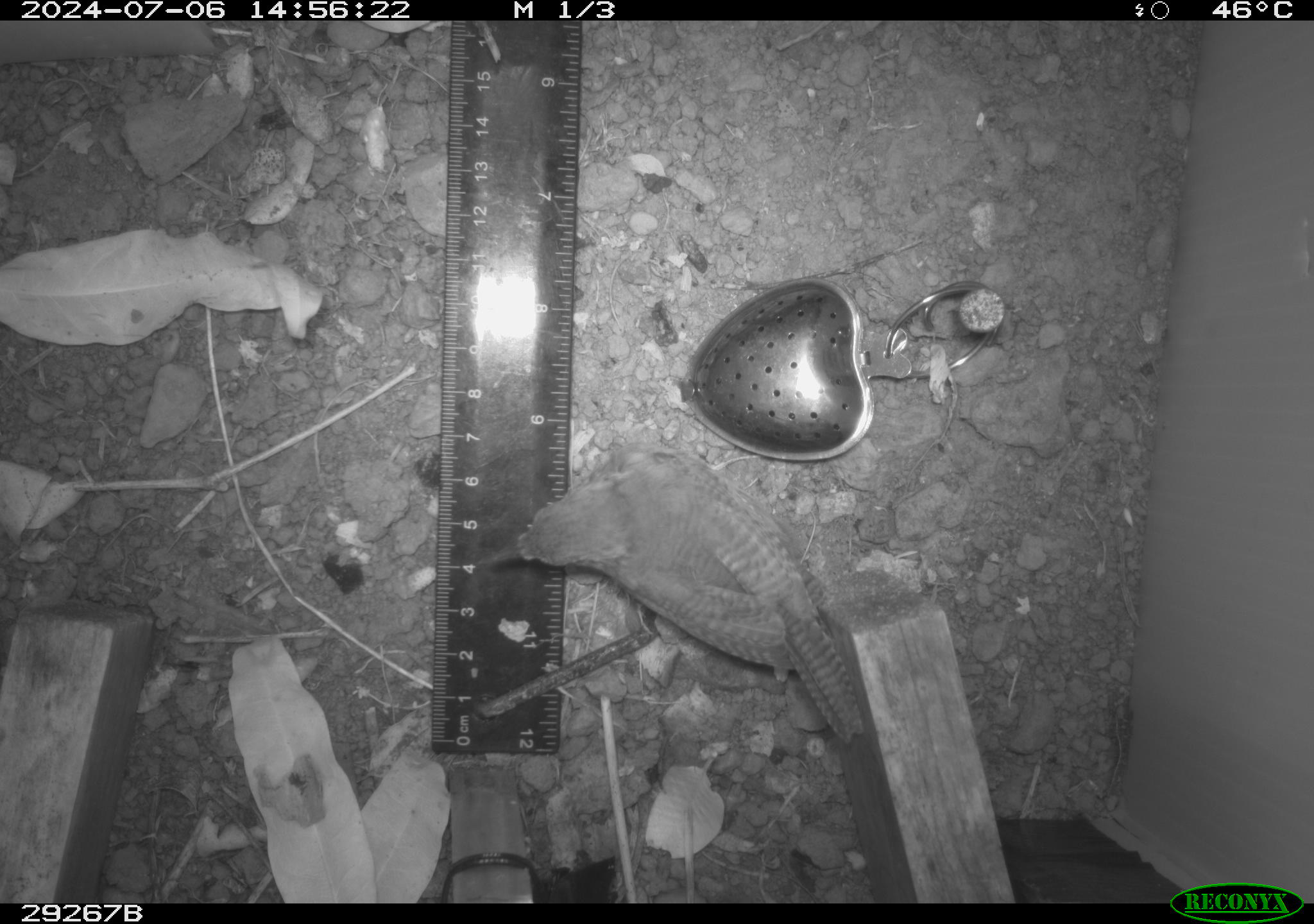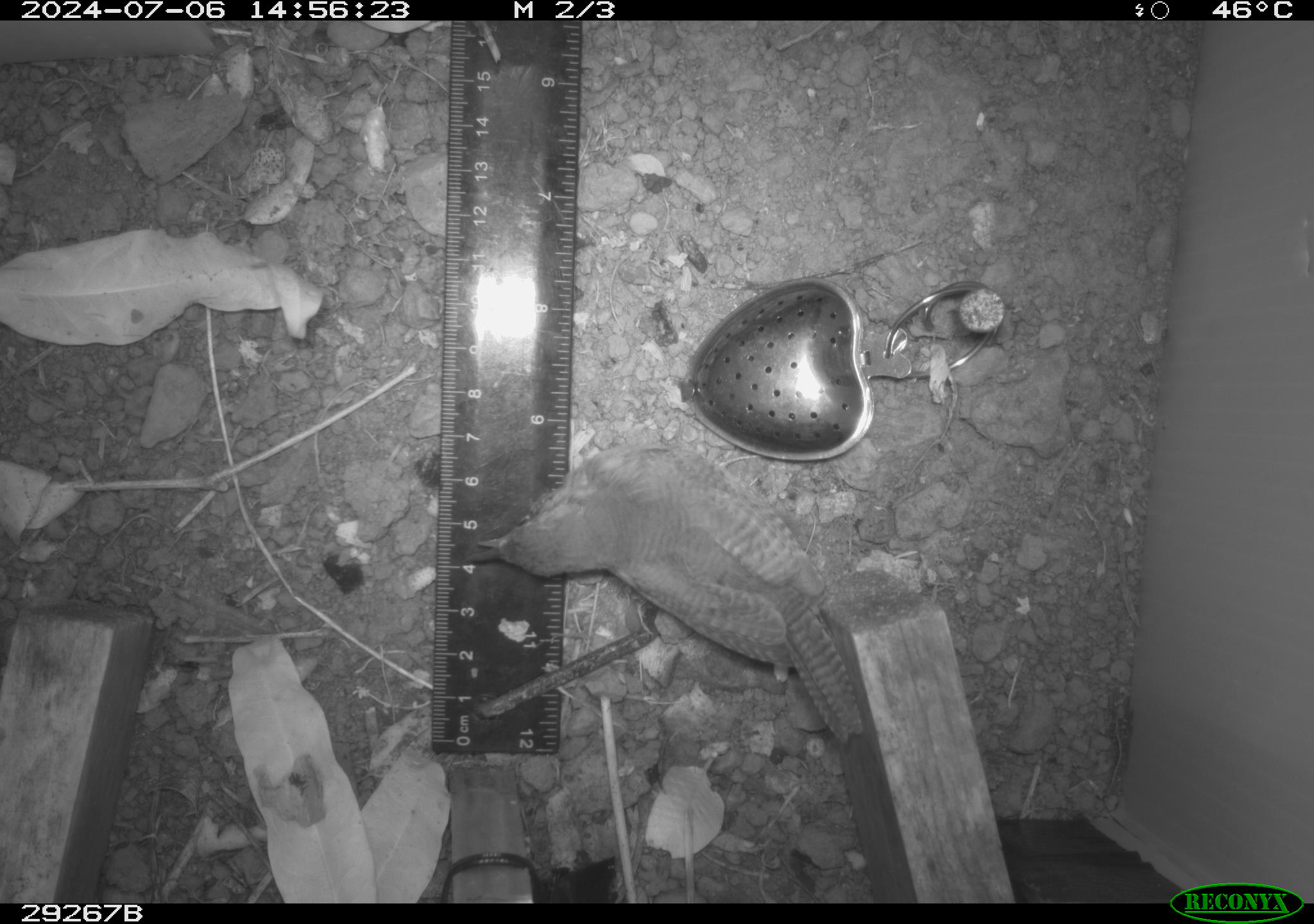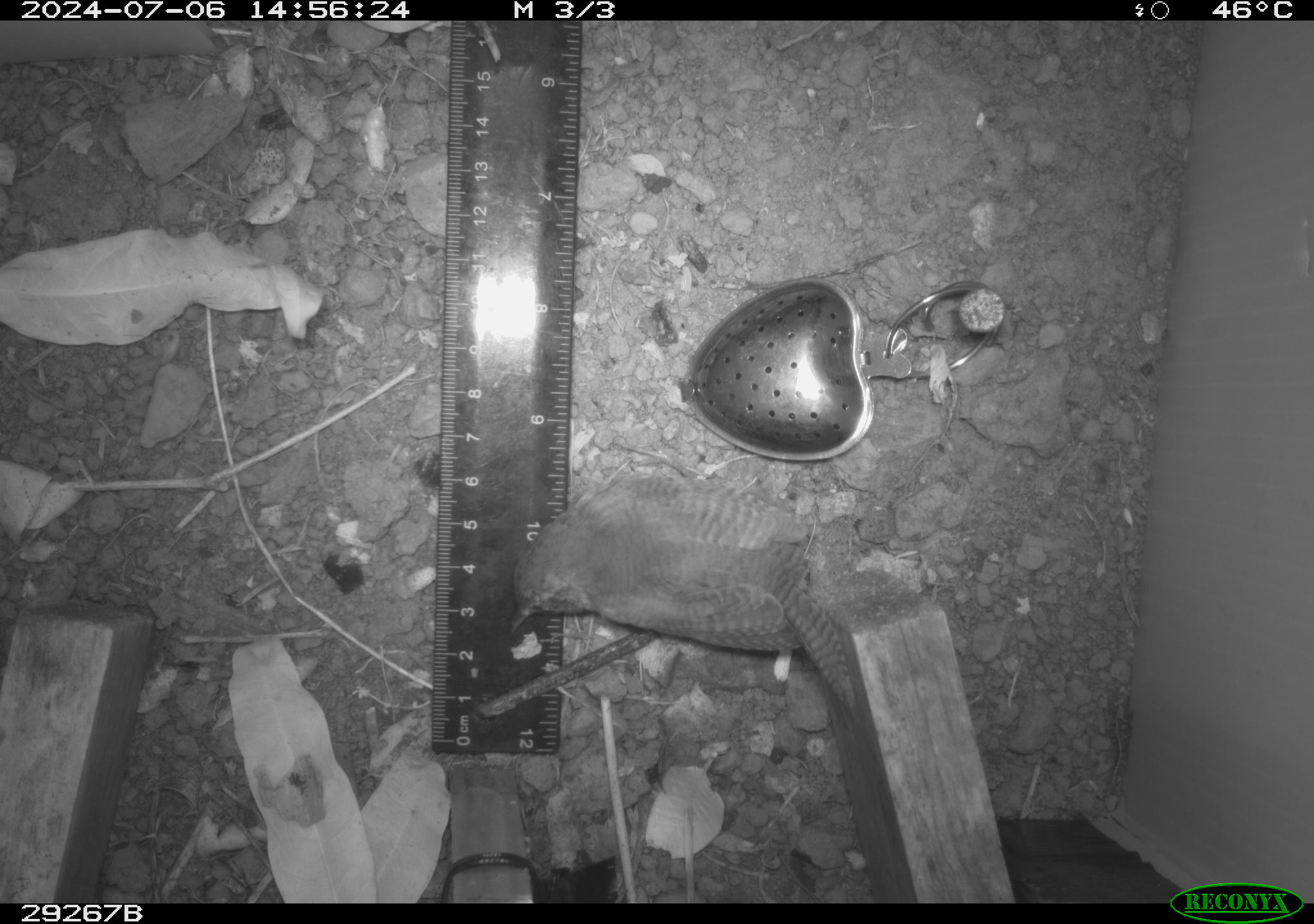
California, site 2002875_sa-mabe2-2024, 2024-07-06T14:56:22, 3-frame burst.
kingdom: Animalia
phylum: Chordata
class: Aves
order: Passeriformes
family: Troglodytidae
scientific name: Troglodytidae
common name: wren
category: troglodytidae family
Troglodytidae family (wren) (Troglodytidae).